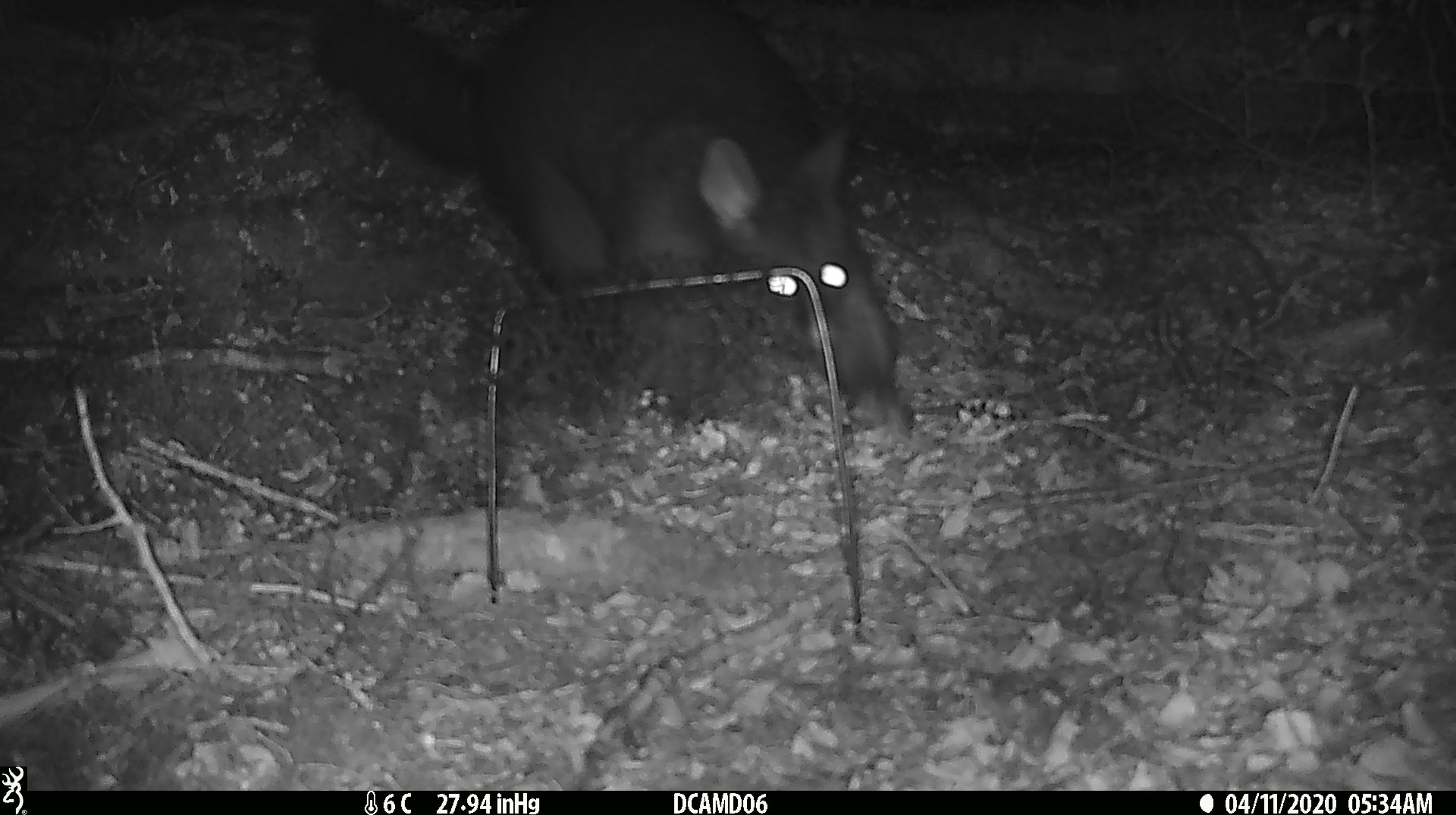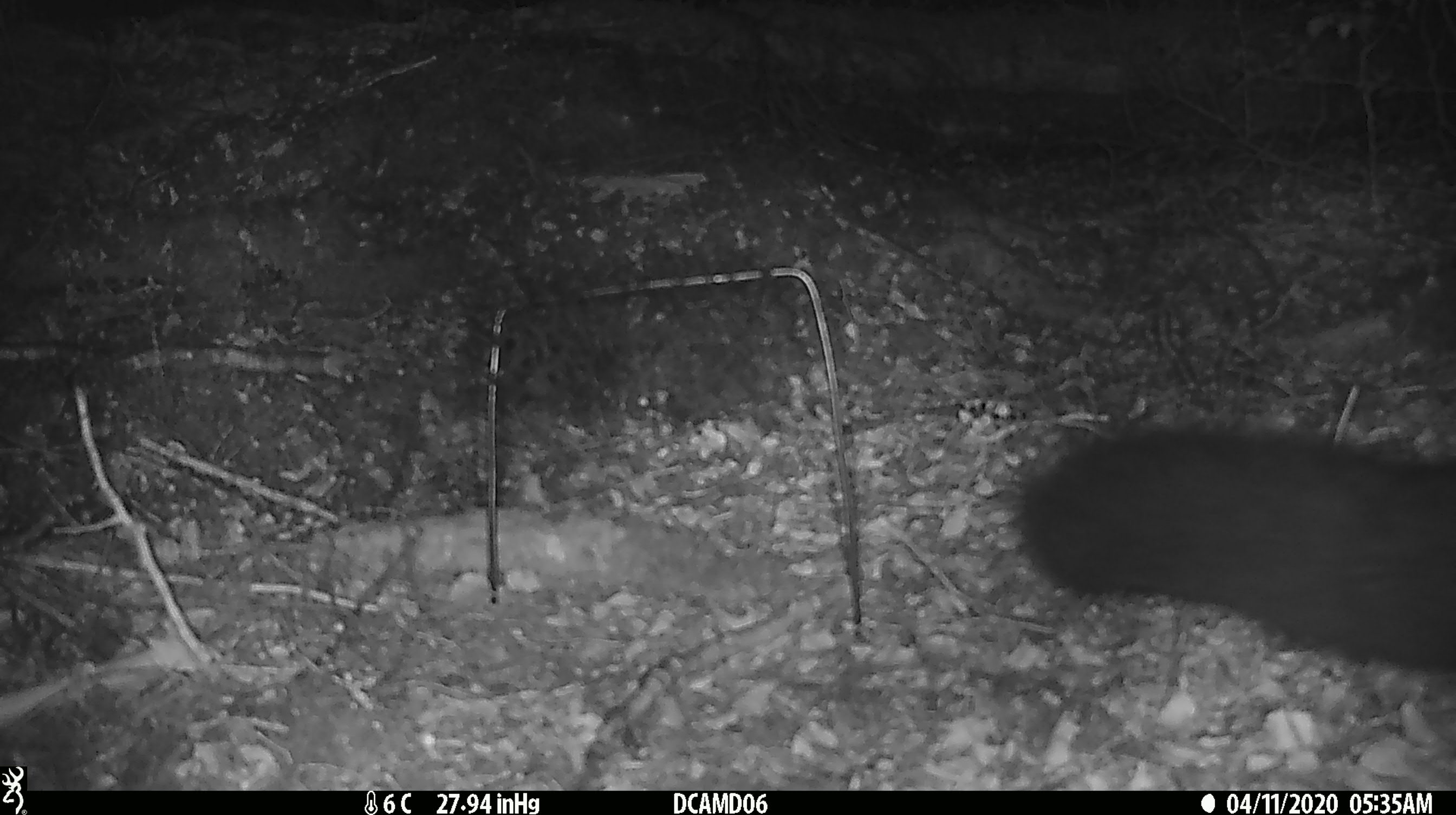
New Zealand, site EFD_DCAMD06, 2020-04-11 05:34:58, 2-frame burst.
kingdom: Animalia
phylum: Chordata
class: Mammalia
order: Diprotodontia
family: Phalangeridae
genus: Trichosurus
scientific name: Trichosurus vulpecula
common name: common brushtail possum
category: possum